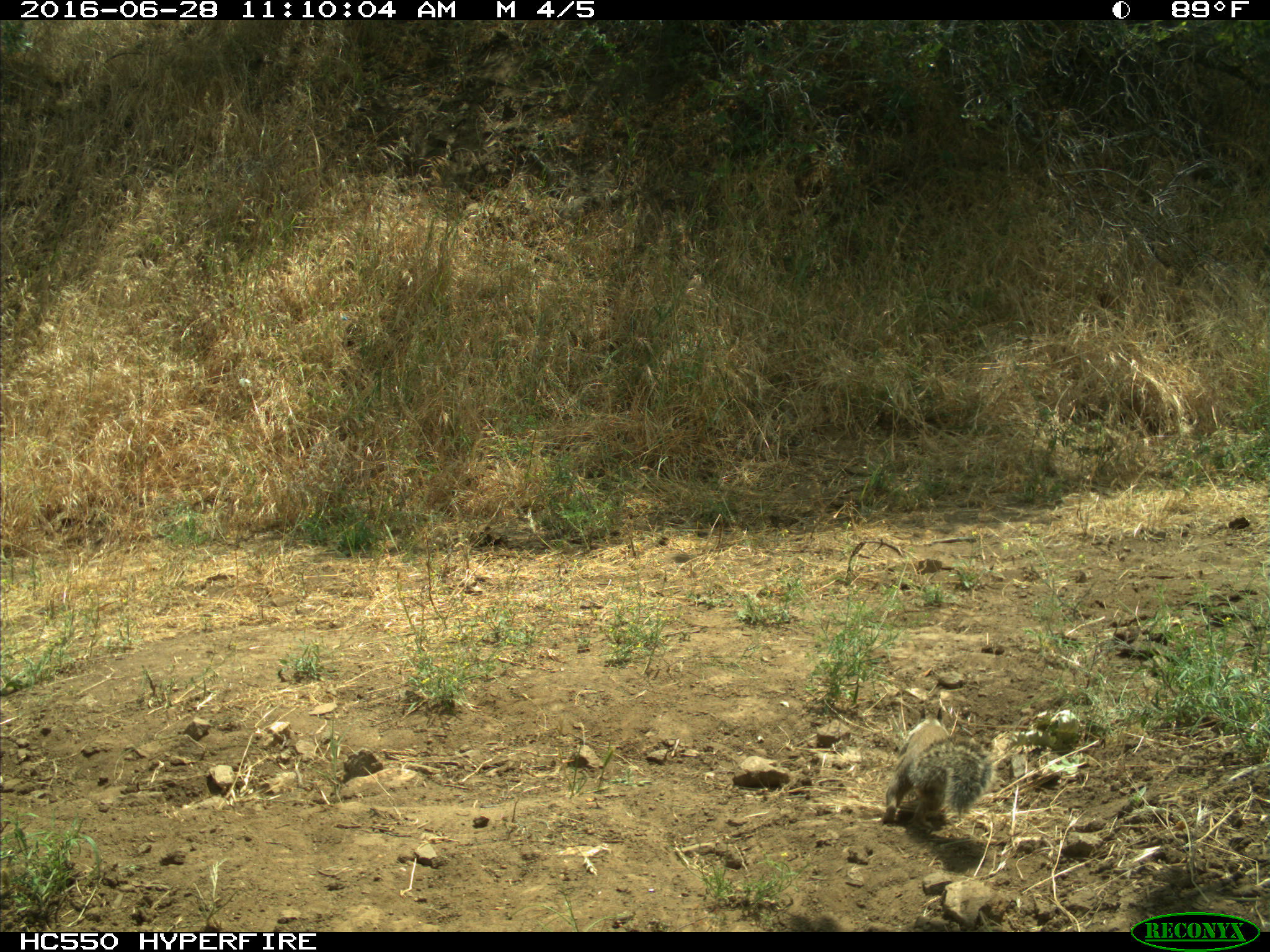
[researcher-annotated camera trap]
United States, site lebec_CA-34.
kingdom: Animalia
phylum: Chordata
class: Mammalia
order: Rodentia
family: Sciuridae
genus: Otospermophilus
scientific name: Otospermophilus beecheyi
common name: california ground squirrel